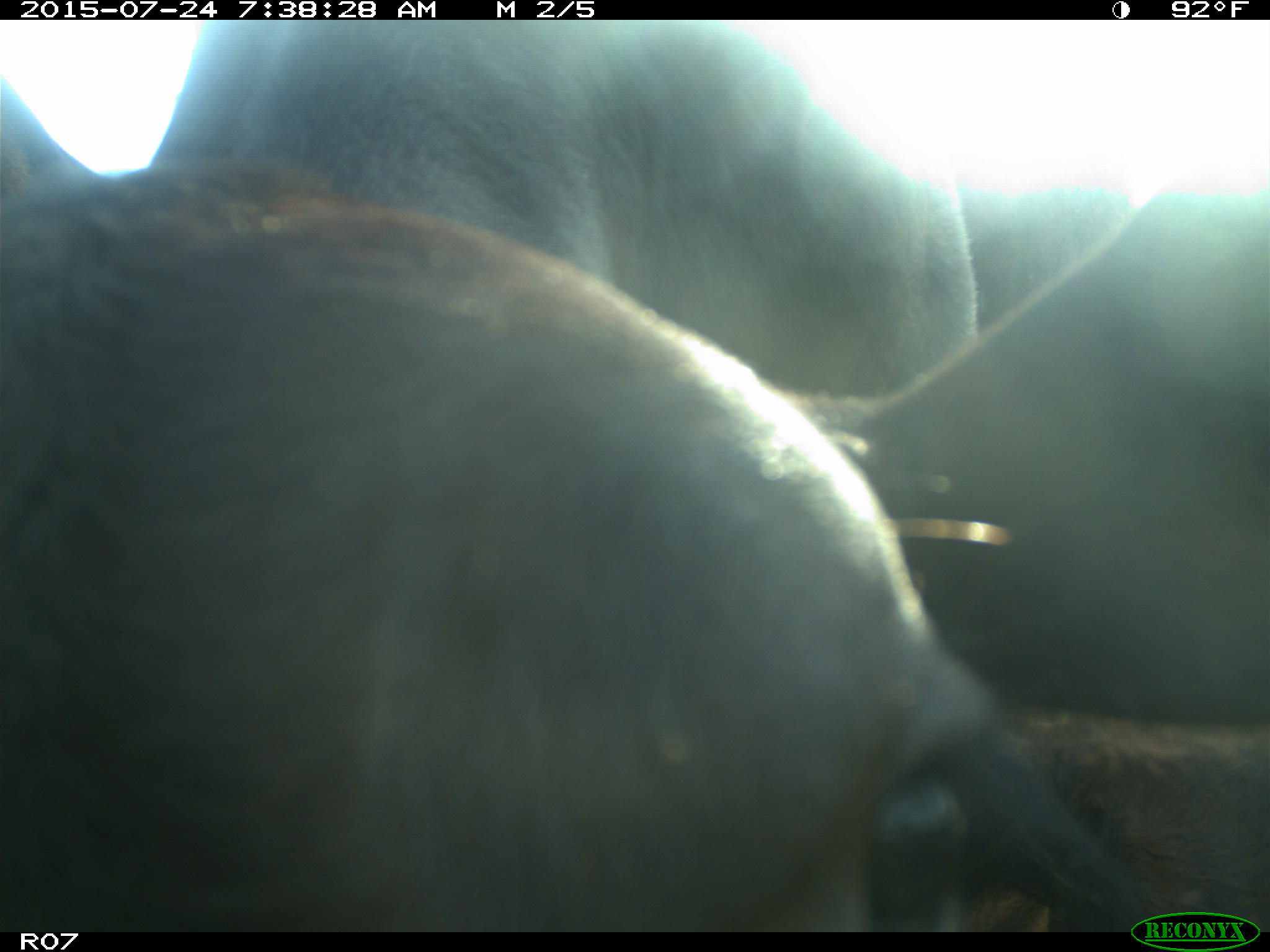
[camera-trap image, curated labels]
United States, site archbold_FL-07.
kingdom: Animalia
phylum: Chordata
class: Mammalia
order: Artiodactyla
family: Bovidae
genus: Bos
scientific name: Bos taurus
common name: domestic cow